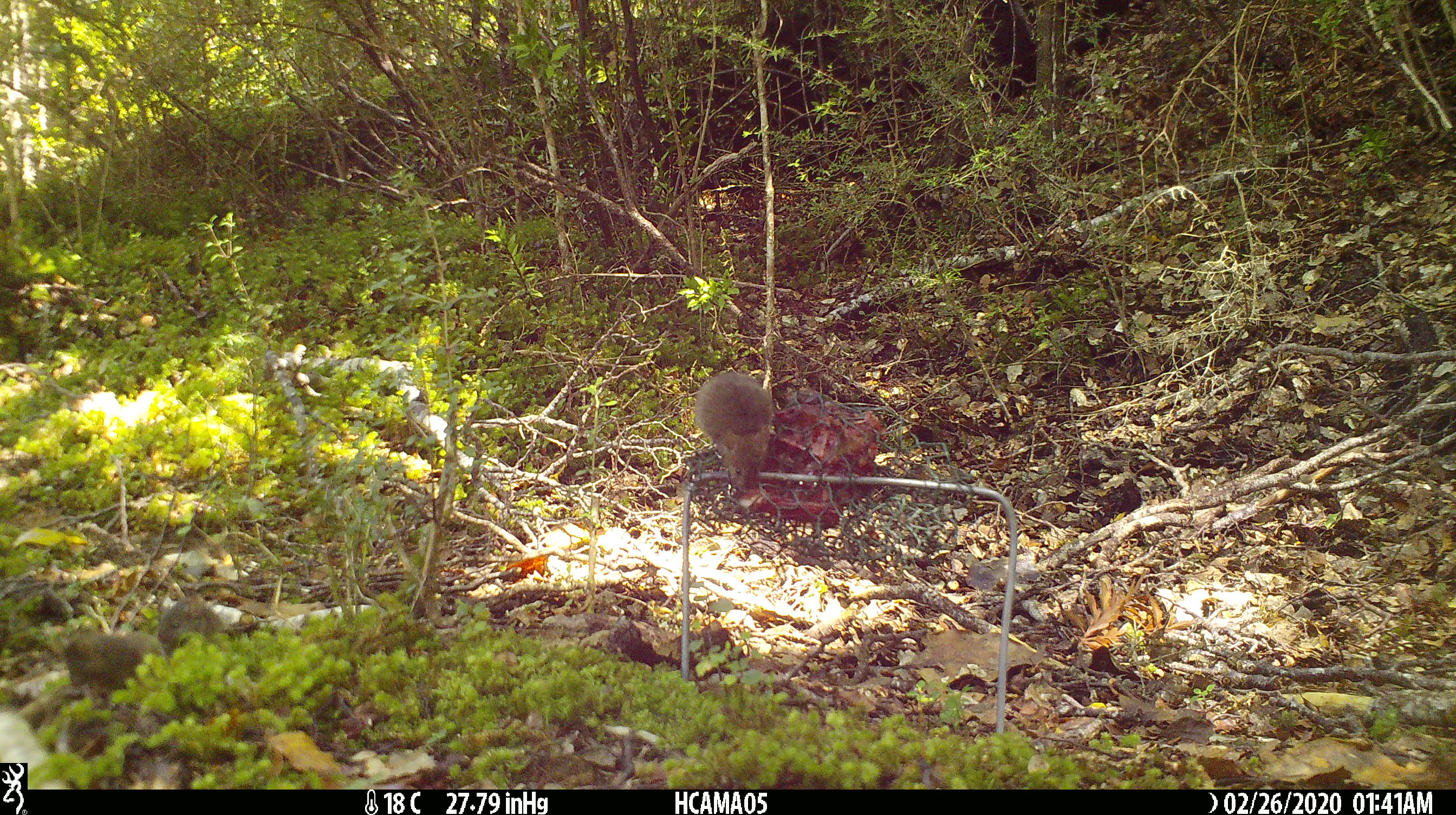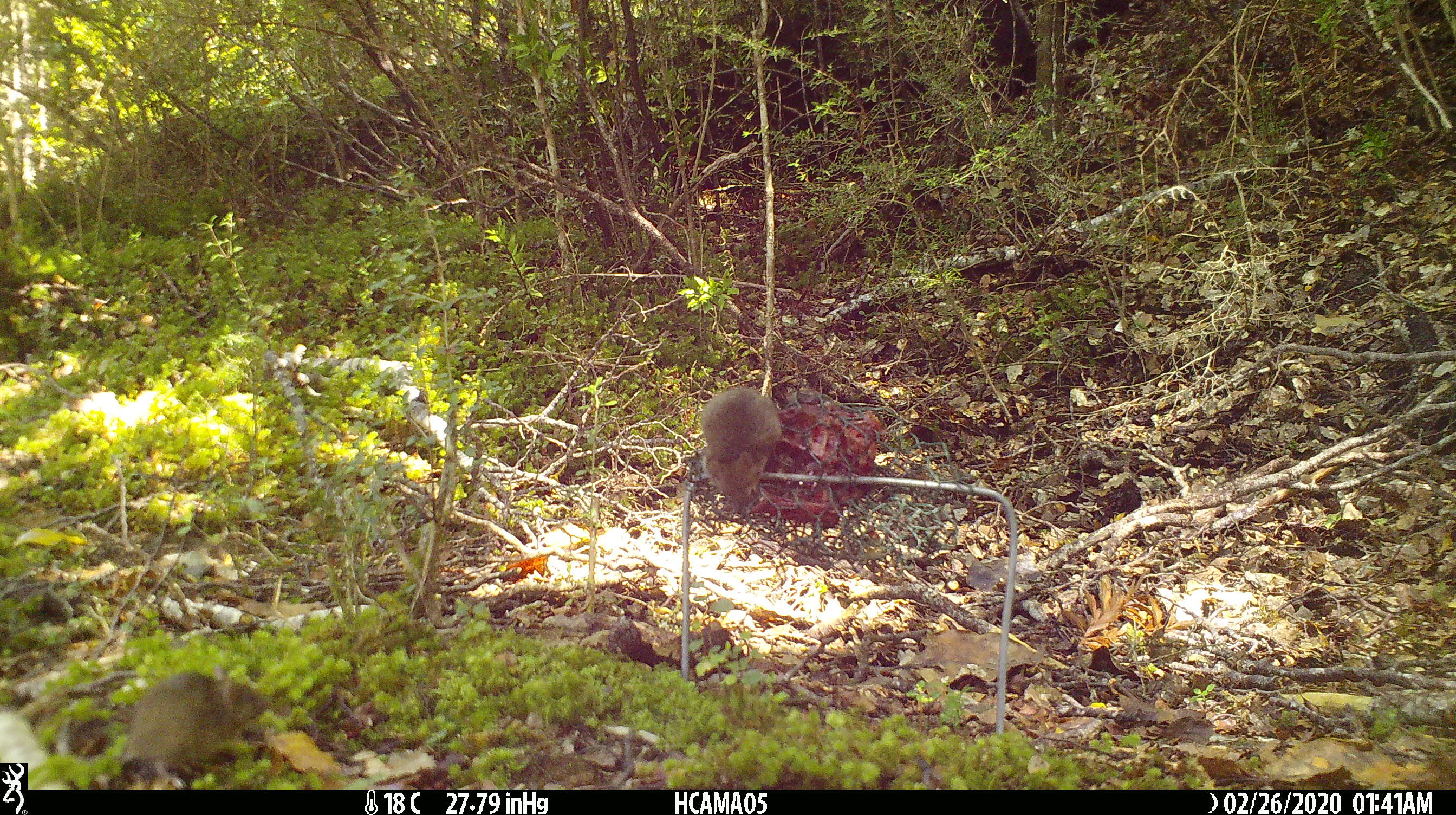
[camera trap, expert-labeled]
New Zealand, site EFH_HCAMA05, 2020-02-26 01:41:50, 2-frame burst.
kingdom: Animalia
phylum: Chordata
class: Mammalia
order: Rodentia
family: Muridae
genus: Mus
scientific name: Mus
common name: mouse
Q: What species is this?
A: Mouse (Mus).